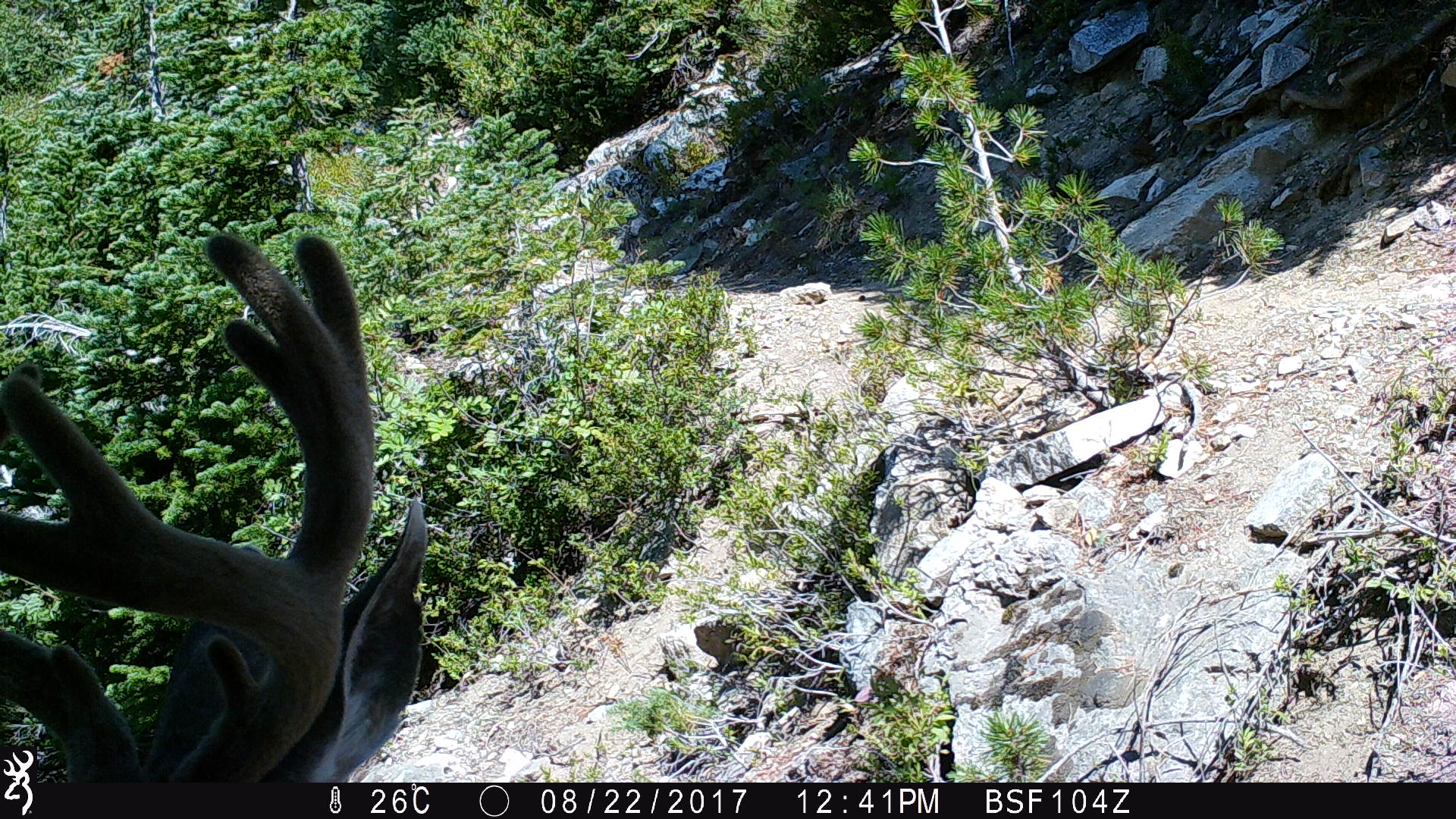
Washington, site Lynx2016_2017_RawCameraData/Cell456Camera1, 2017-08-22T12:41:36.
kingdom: Animalia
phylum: Chordata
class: Mammalia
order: Artiodactyla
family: Cervidae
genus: Odocoileus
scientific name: Odocoileus hemionus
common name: mule deer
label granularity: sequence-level